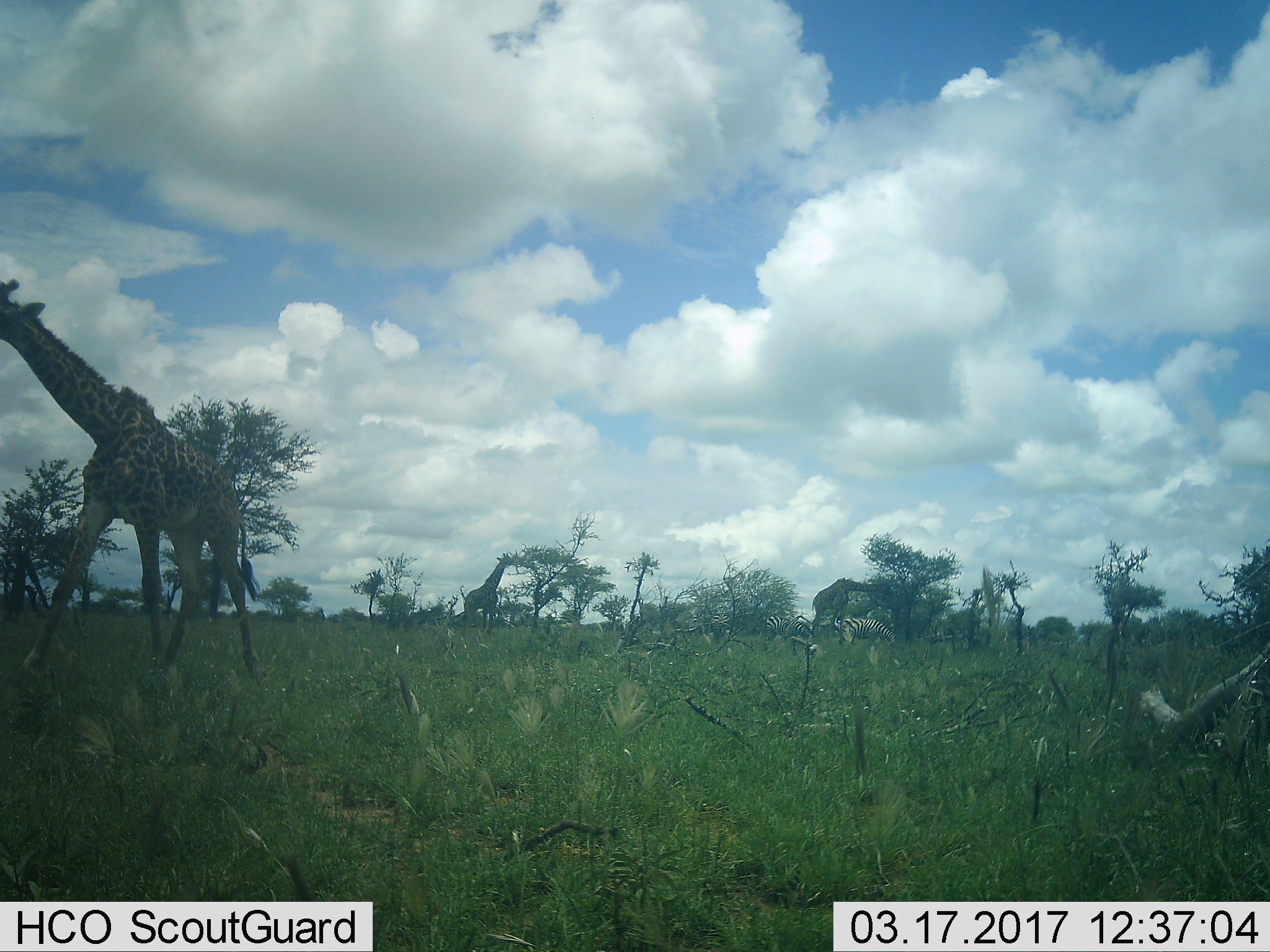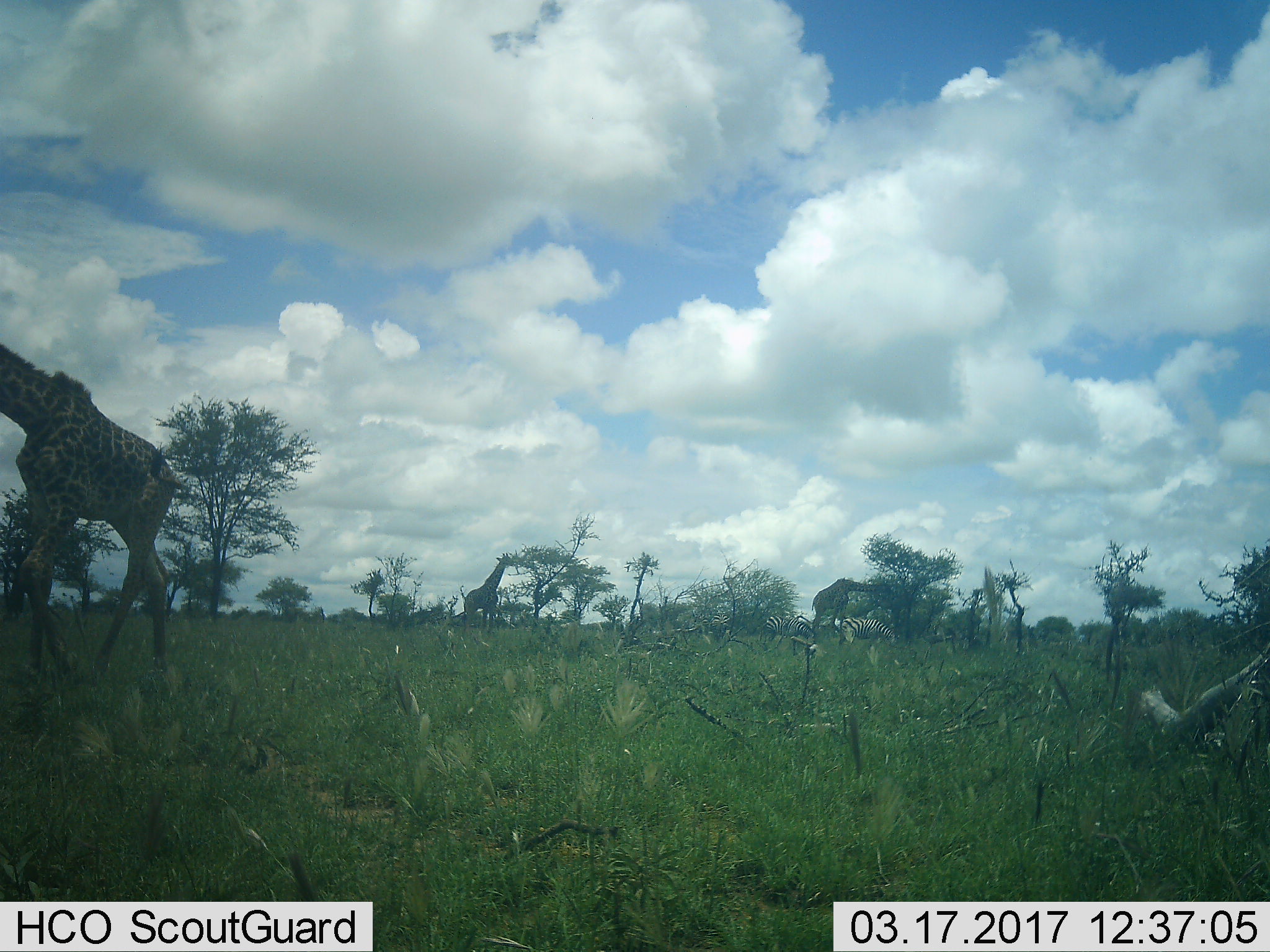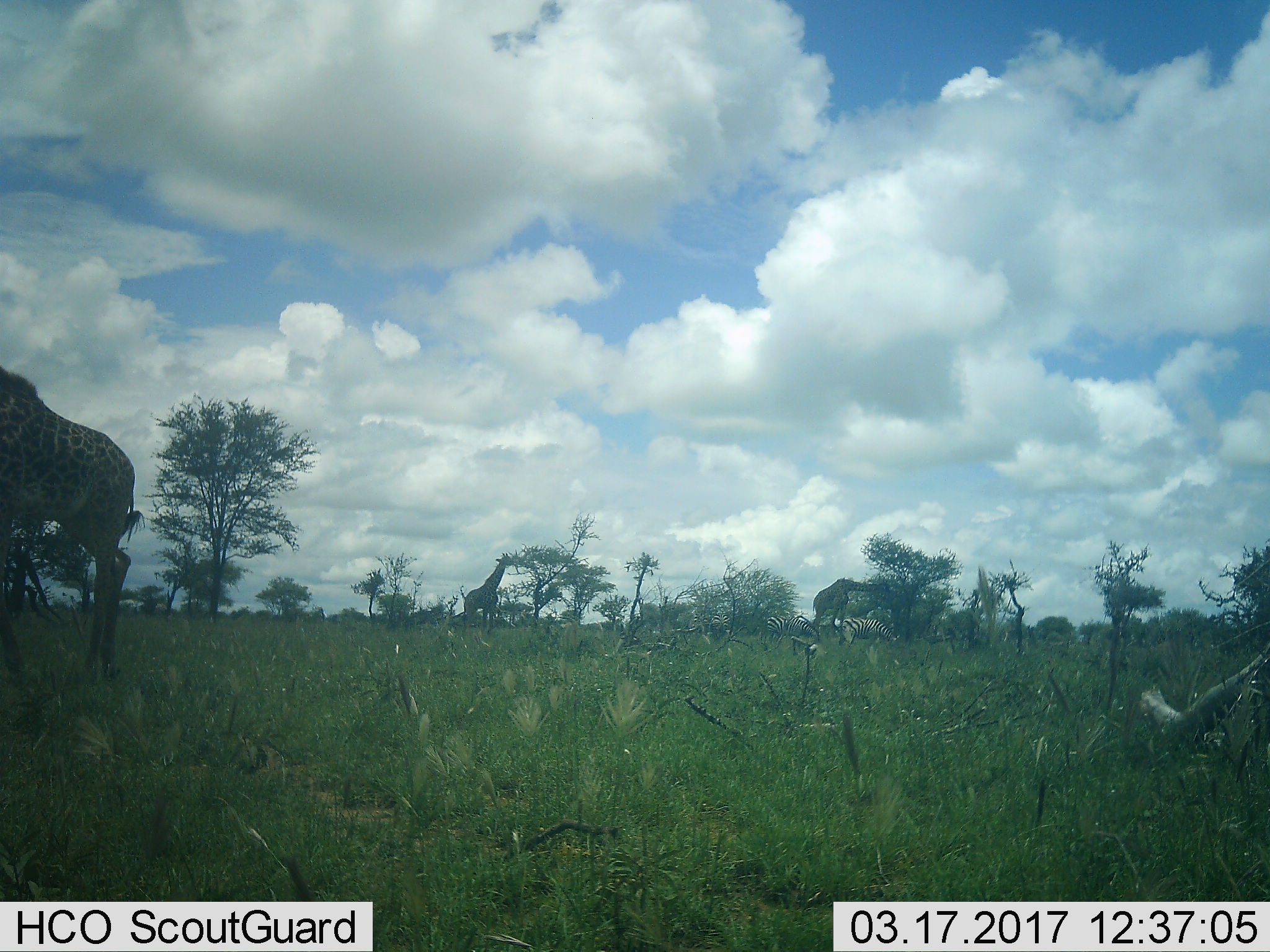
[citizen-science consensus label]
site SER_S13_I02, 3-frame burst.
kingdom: Animalia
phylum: Chordata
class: Mammalia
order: Artiodactyla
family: Giraffidae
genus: Giraffa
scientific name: Giraffa camelopardalis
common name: giraffe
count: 3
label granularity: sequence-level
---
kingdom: Animalia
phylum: Chordata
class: Mammalia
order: Perissodactyla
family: Equidae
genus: Equus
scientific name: Equus quagga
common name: plains zebra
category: zebraplains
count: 3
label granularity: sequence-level